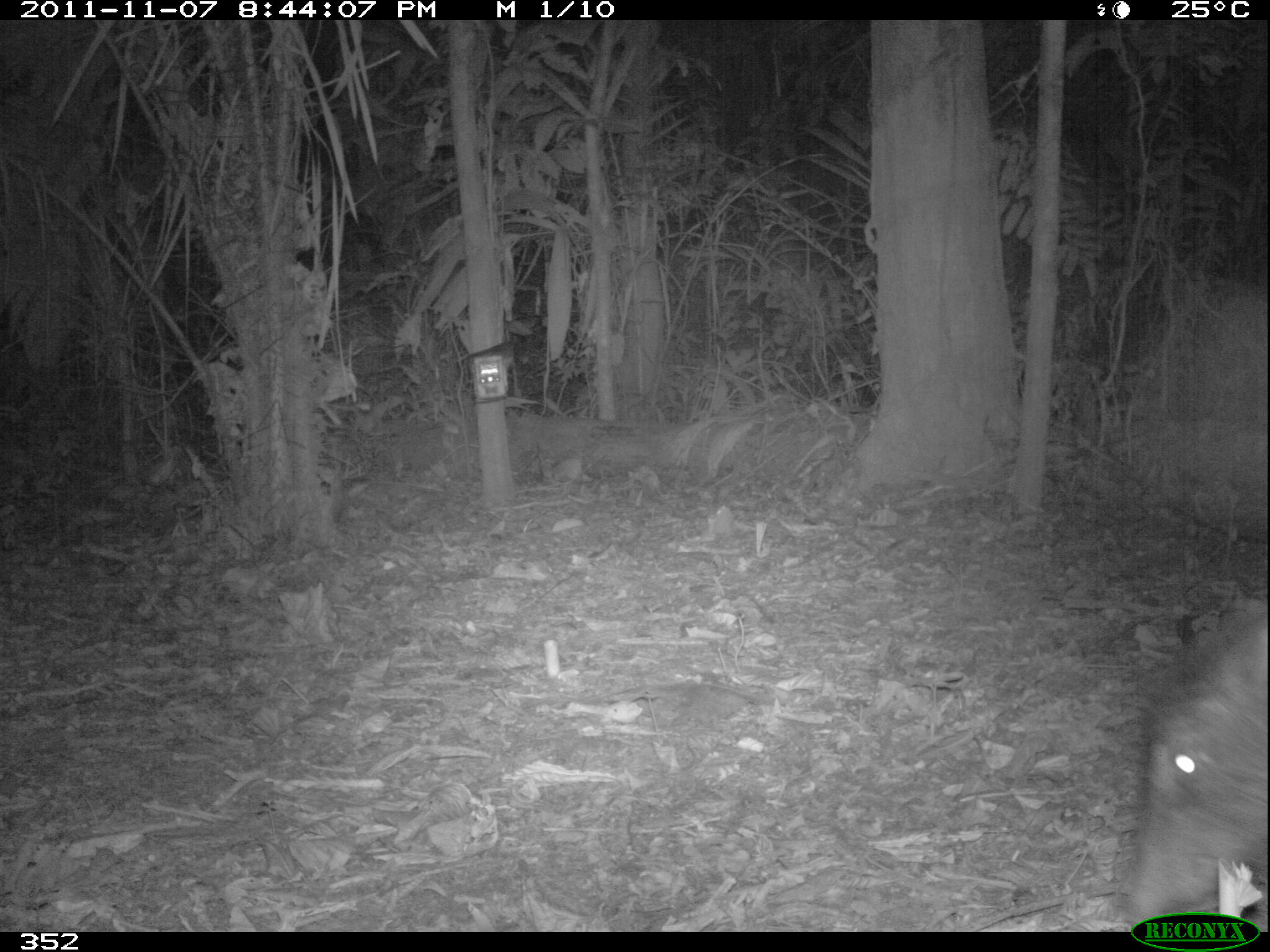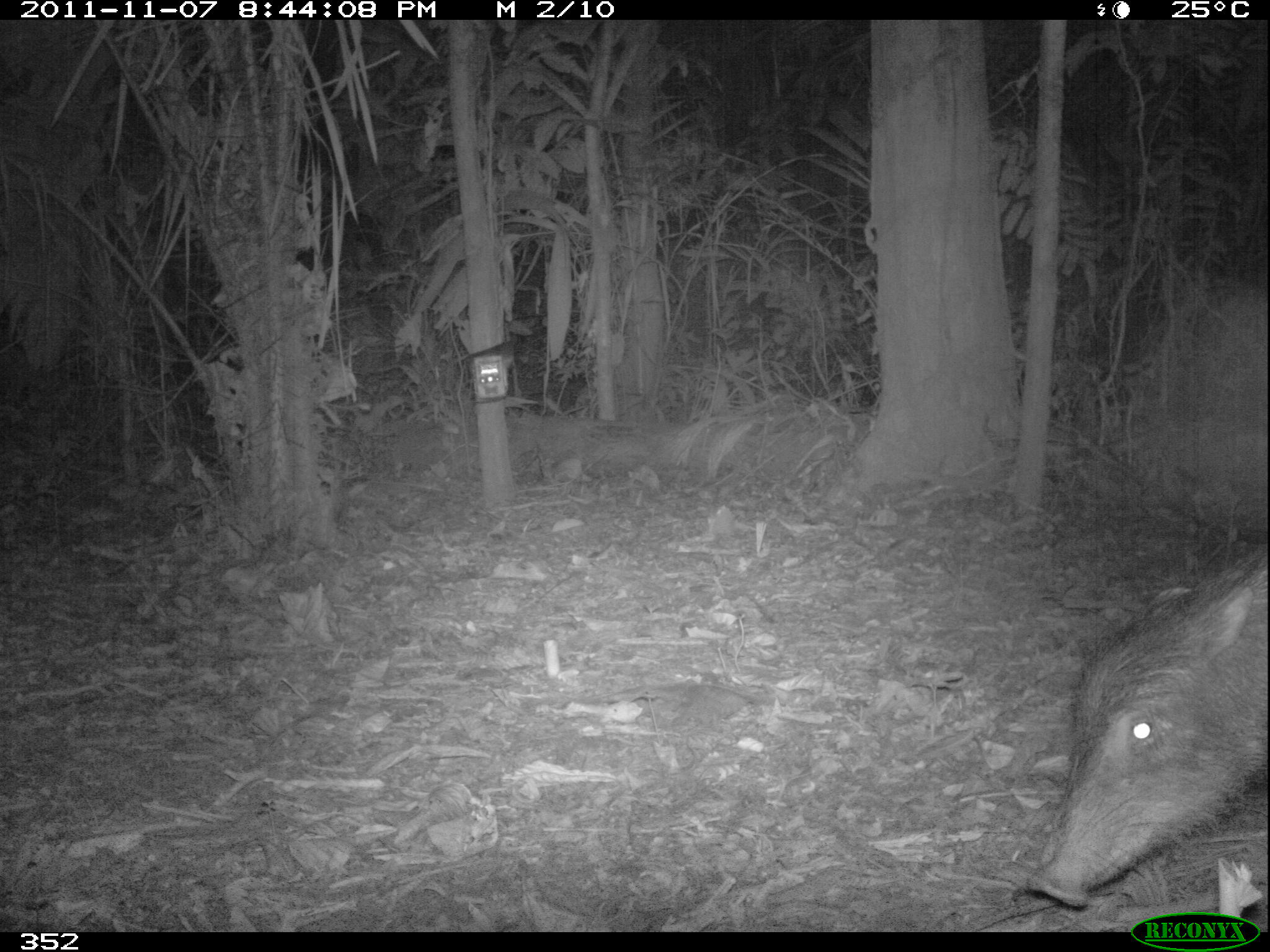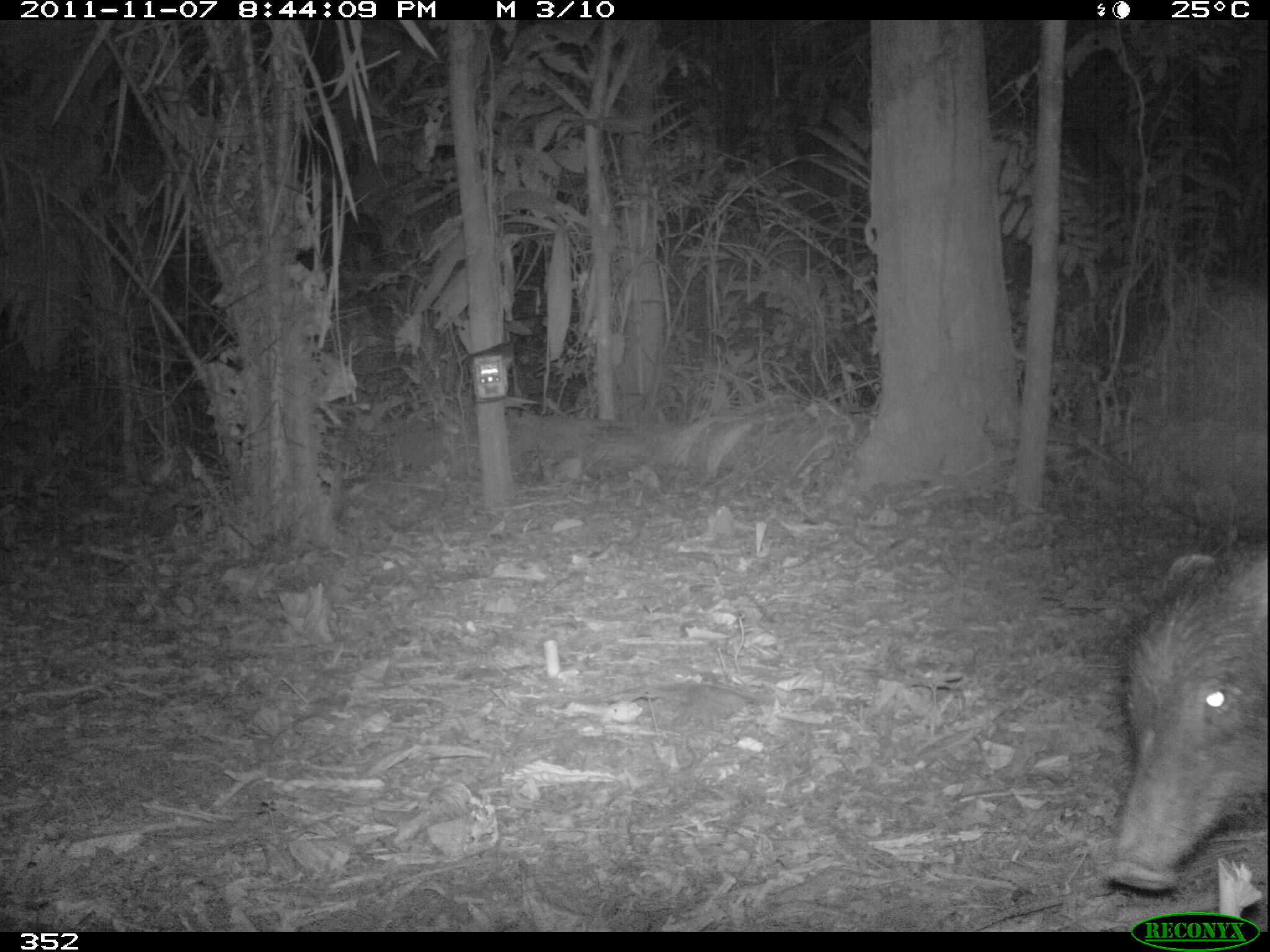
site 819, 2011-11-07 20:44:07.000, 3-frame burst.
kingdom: Animalia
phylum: Chordata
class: Mammalia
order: Artiodactyla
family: Tayassuidae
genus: Tayassu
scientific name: Tayassu pecari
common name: white-lipped peccary